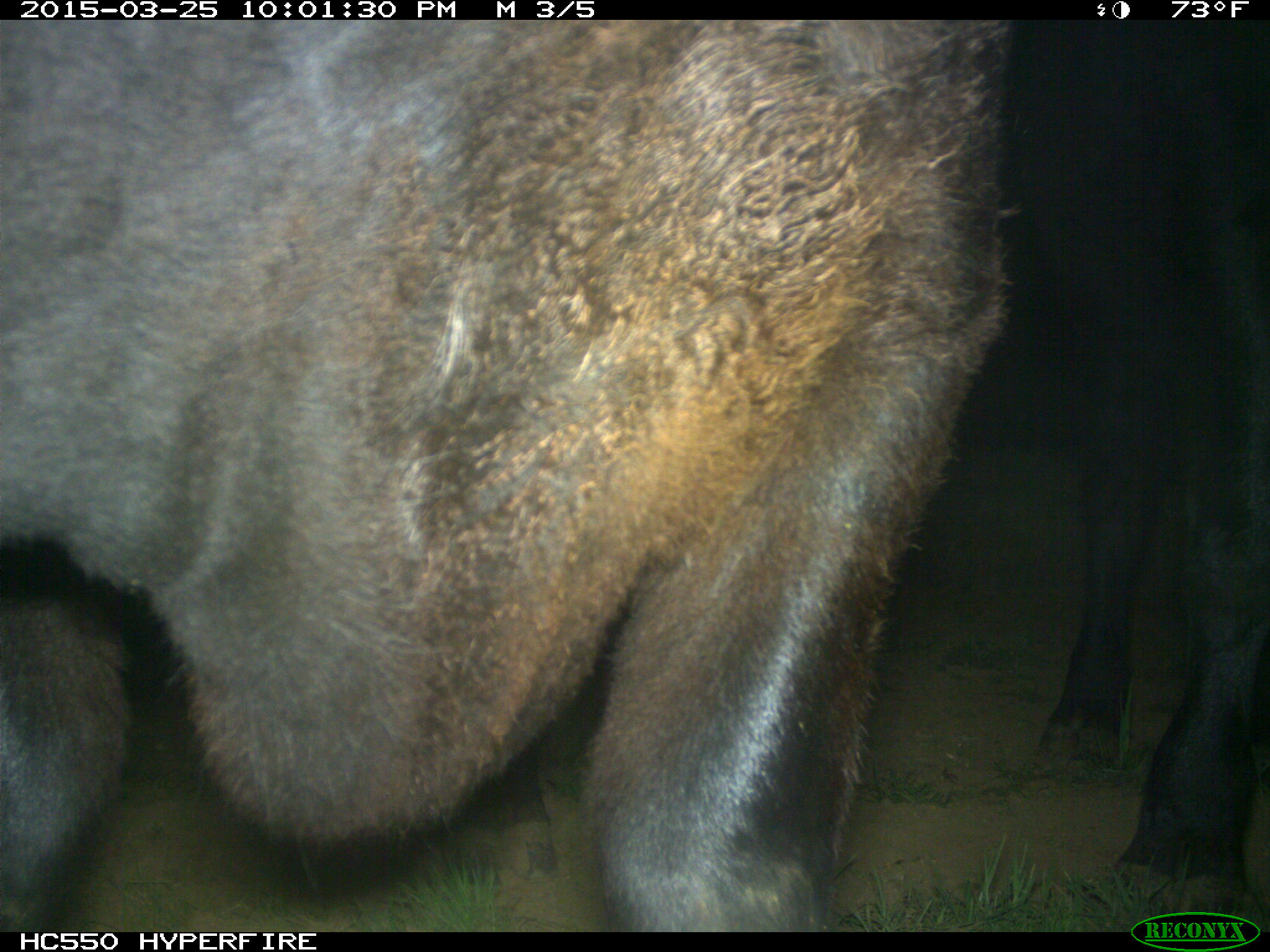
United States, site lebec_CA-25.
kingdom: Animalia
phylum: Chordata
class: Mammalia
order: Artiodactyla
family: Bovidae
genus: Bos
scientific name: Bos taurus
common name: domestic cow